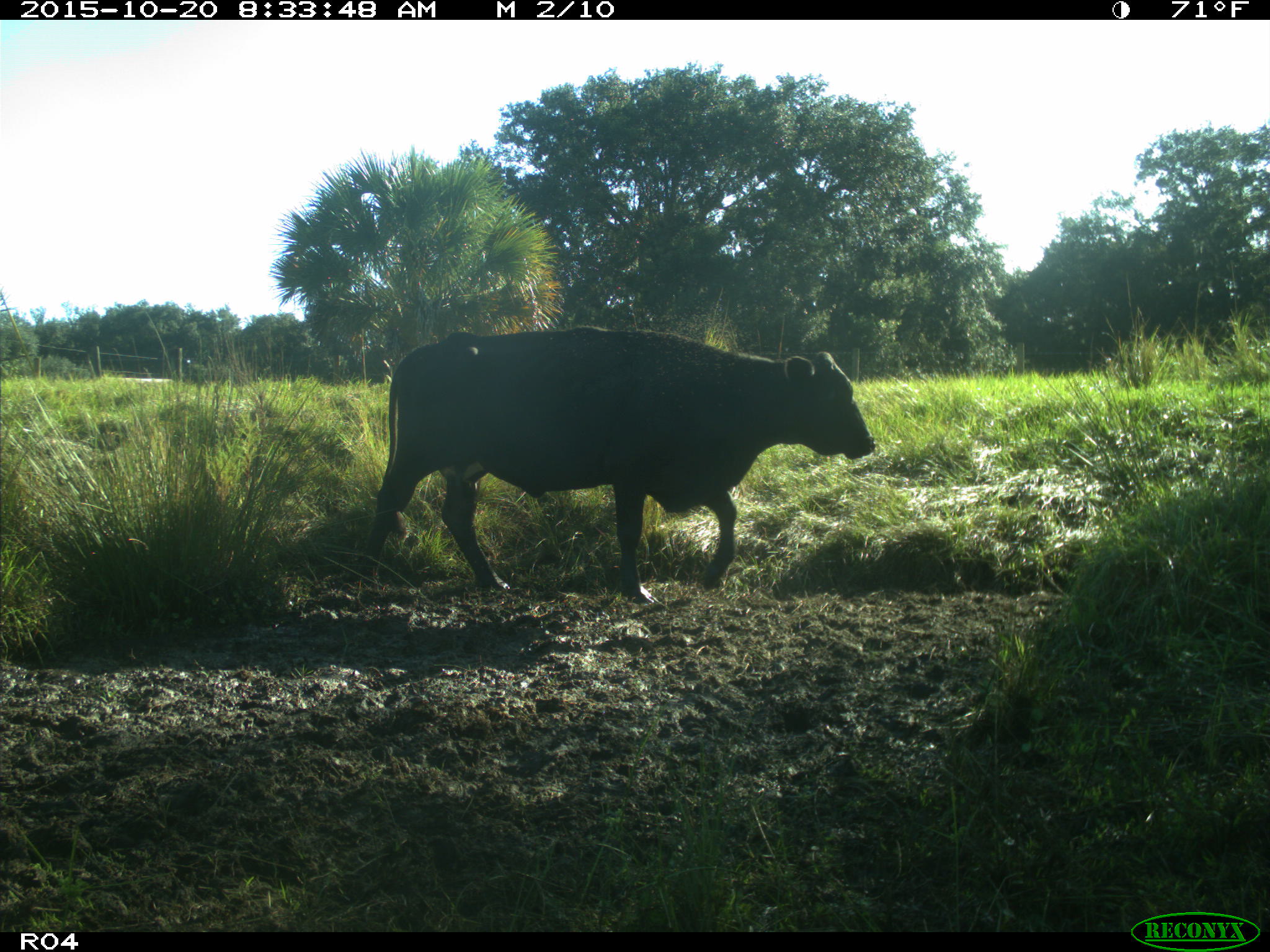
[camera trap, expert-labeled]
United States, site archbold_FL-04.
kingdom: Animalia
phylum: Chordata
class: Mammalia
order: Artiodactyla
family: Bovidae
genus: Bos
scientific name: Bos taurus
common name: domestic cow